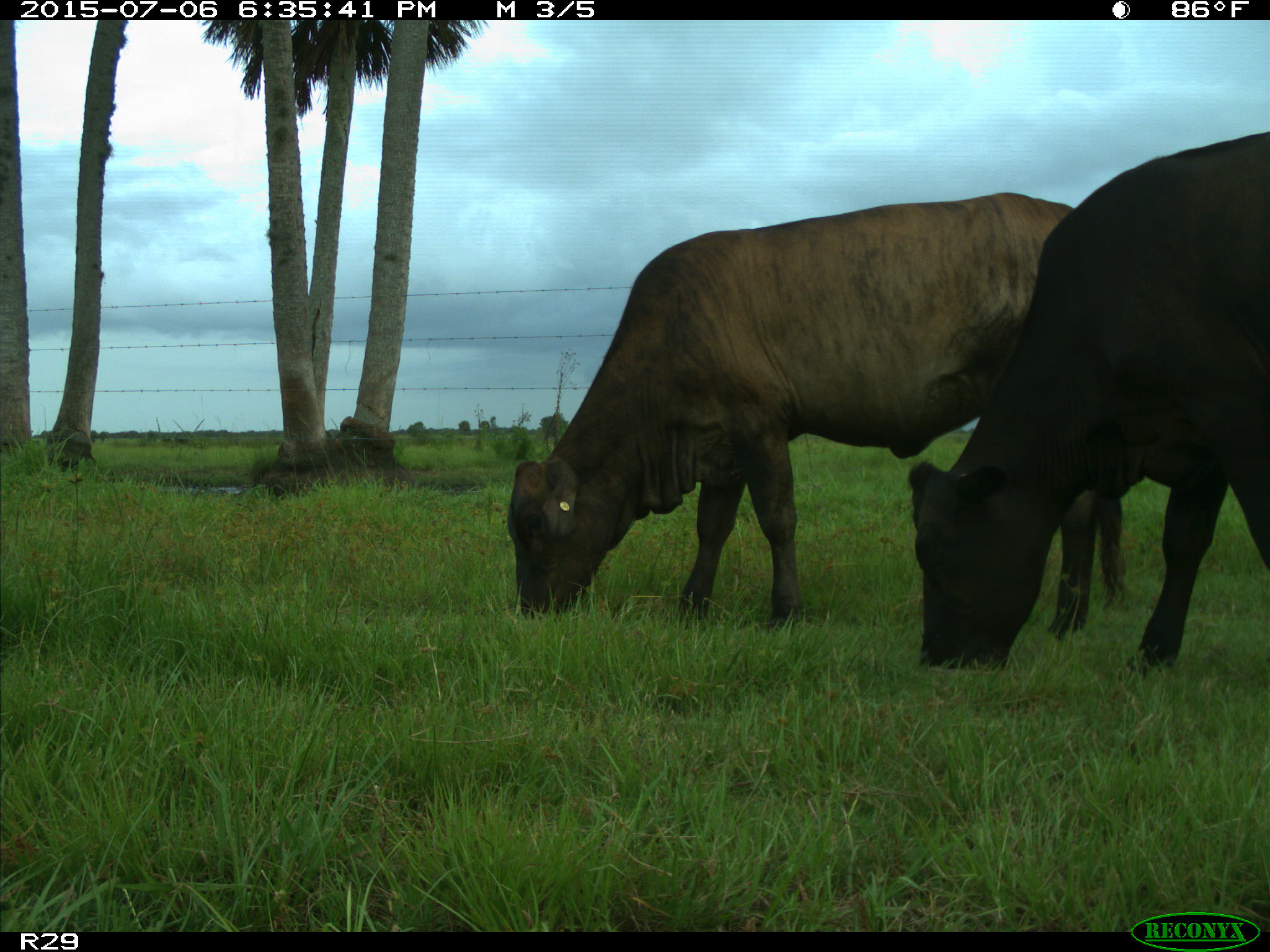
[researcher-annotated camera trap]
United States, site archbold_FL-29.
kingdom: Animalia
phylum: Chordata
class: Mammalia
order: Artiodactyla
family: Bovidae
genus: Bos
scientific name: Bos taurus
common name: domestic cow